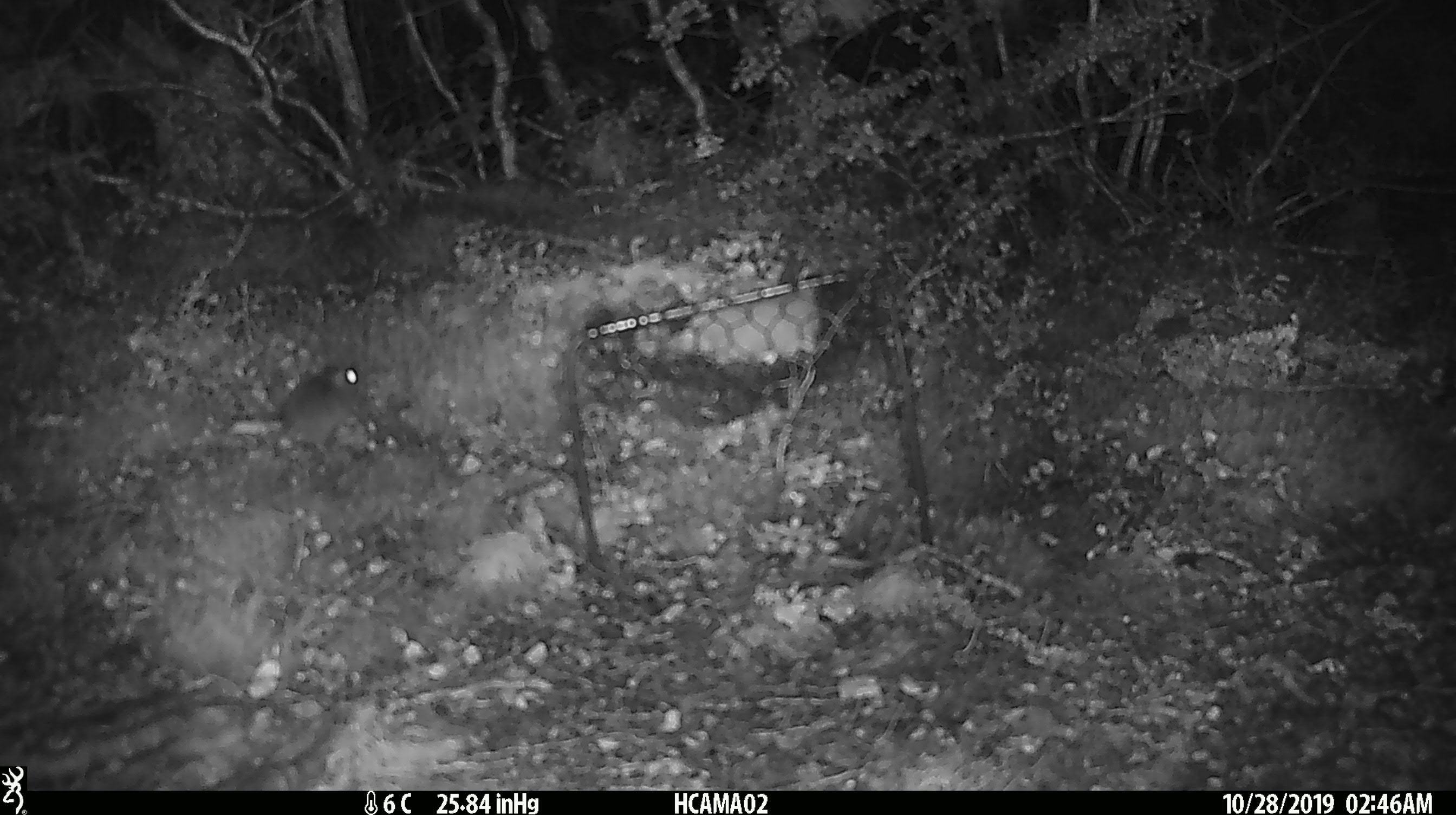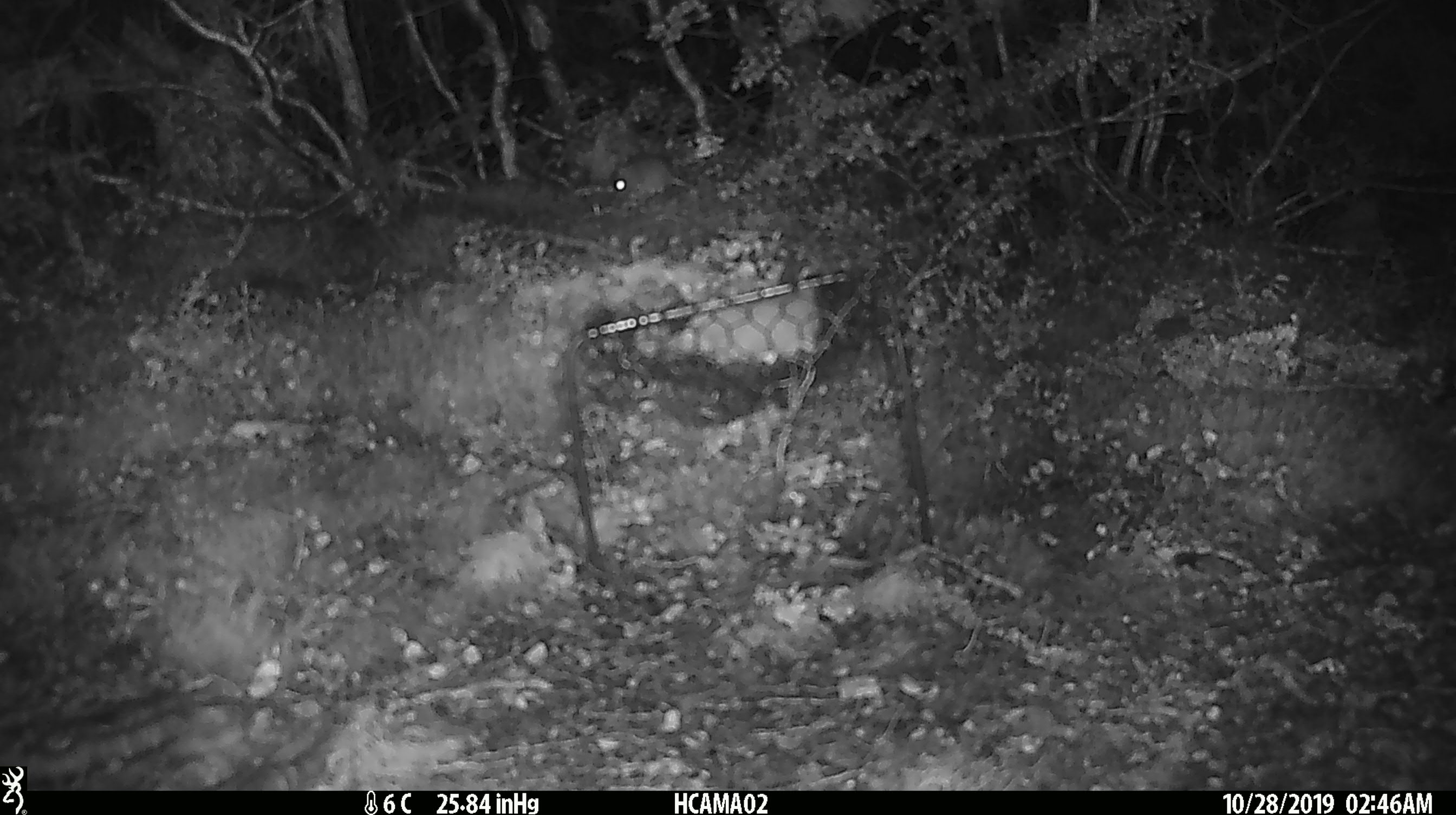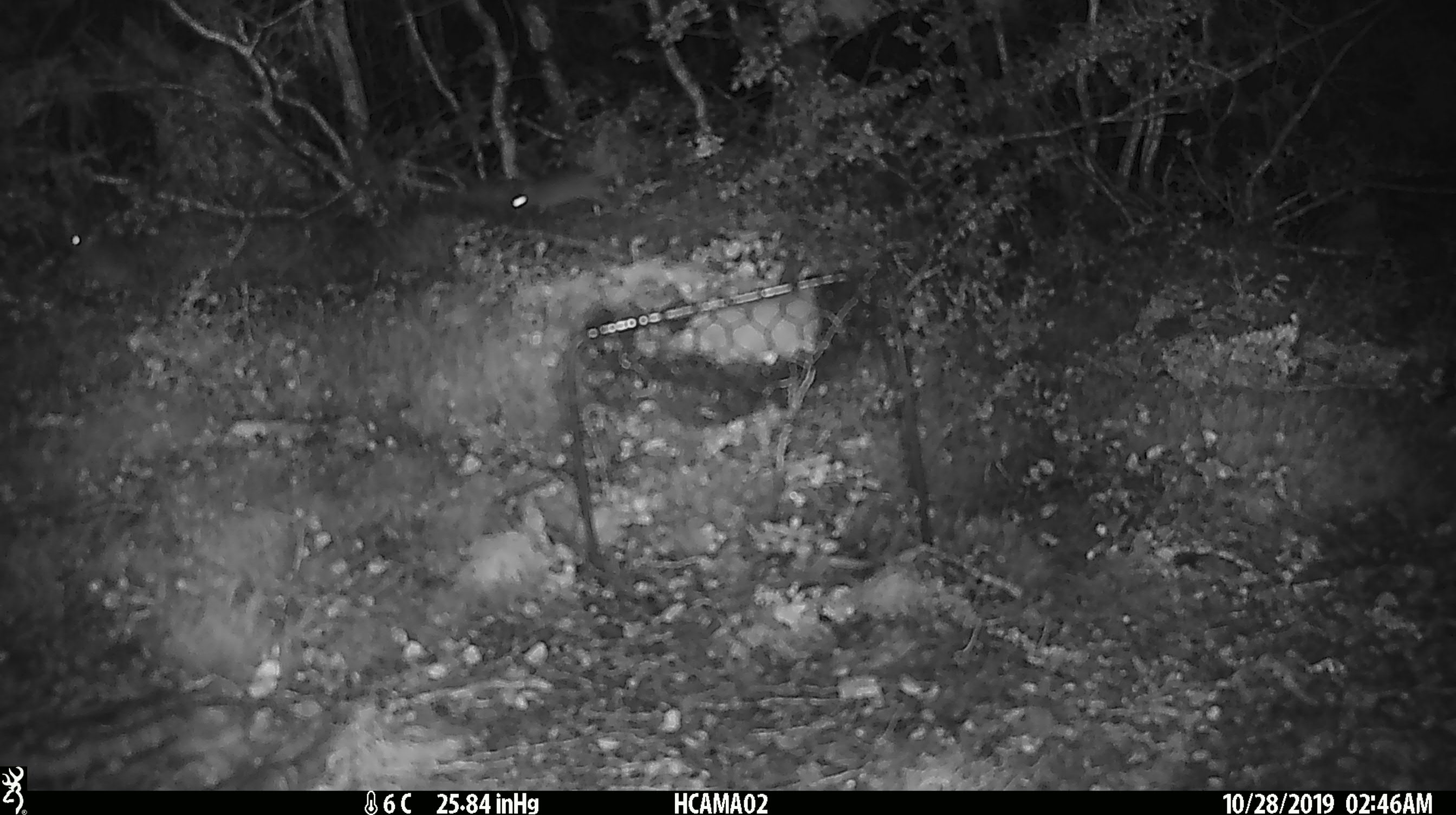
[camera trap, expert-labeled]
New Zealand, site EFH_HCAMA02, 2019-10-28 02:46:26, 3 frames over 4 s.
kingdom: Animalia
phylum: Chordata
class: Mammalia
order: Rodentia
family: Muridae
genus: Mus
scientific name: Mus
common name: mouse